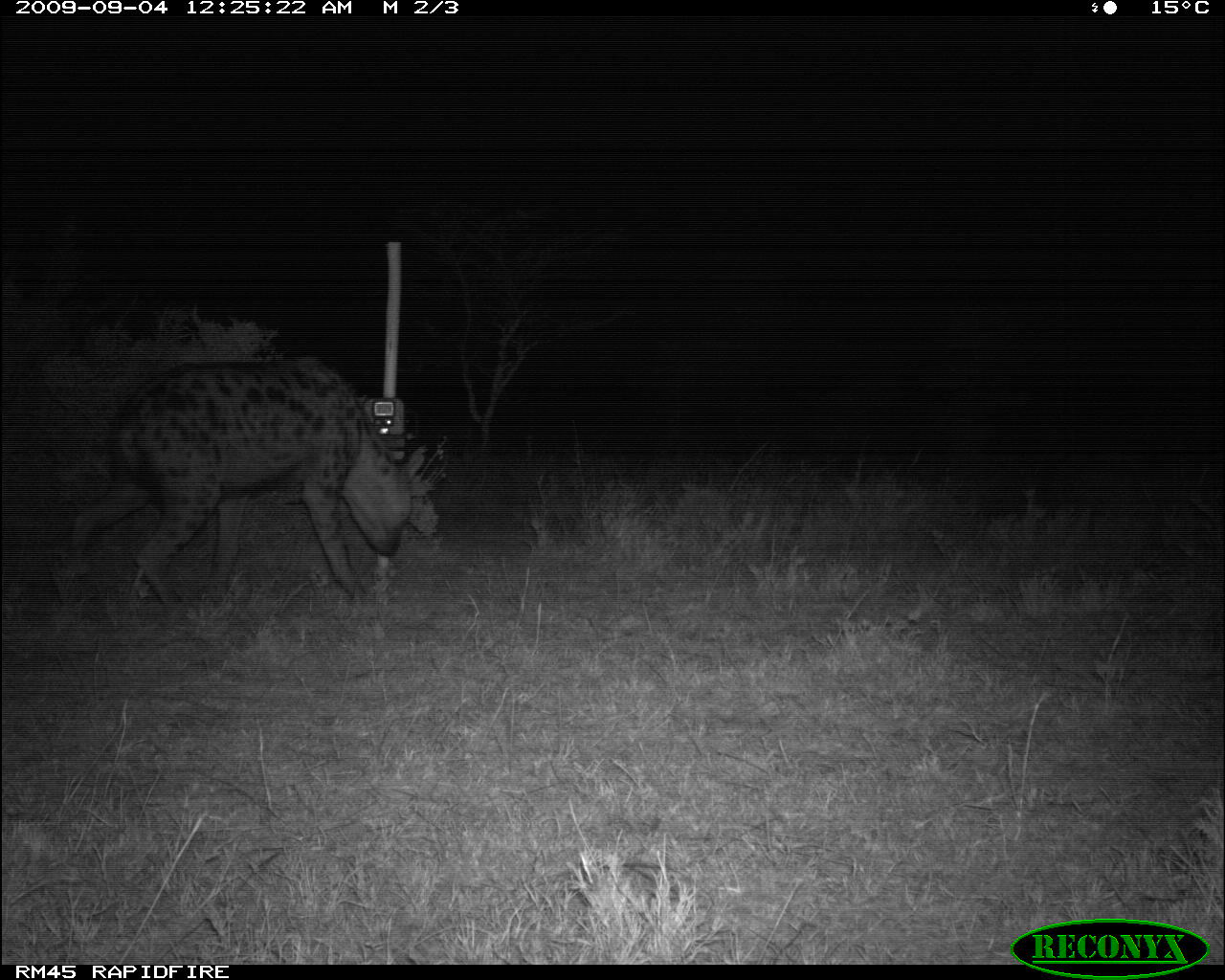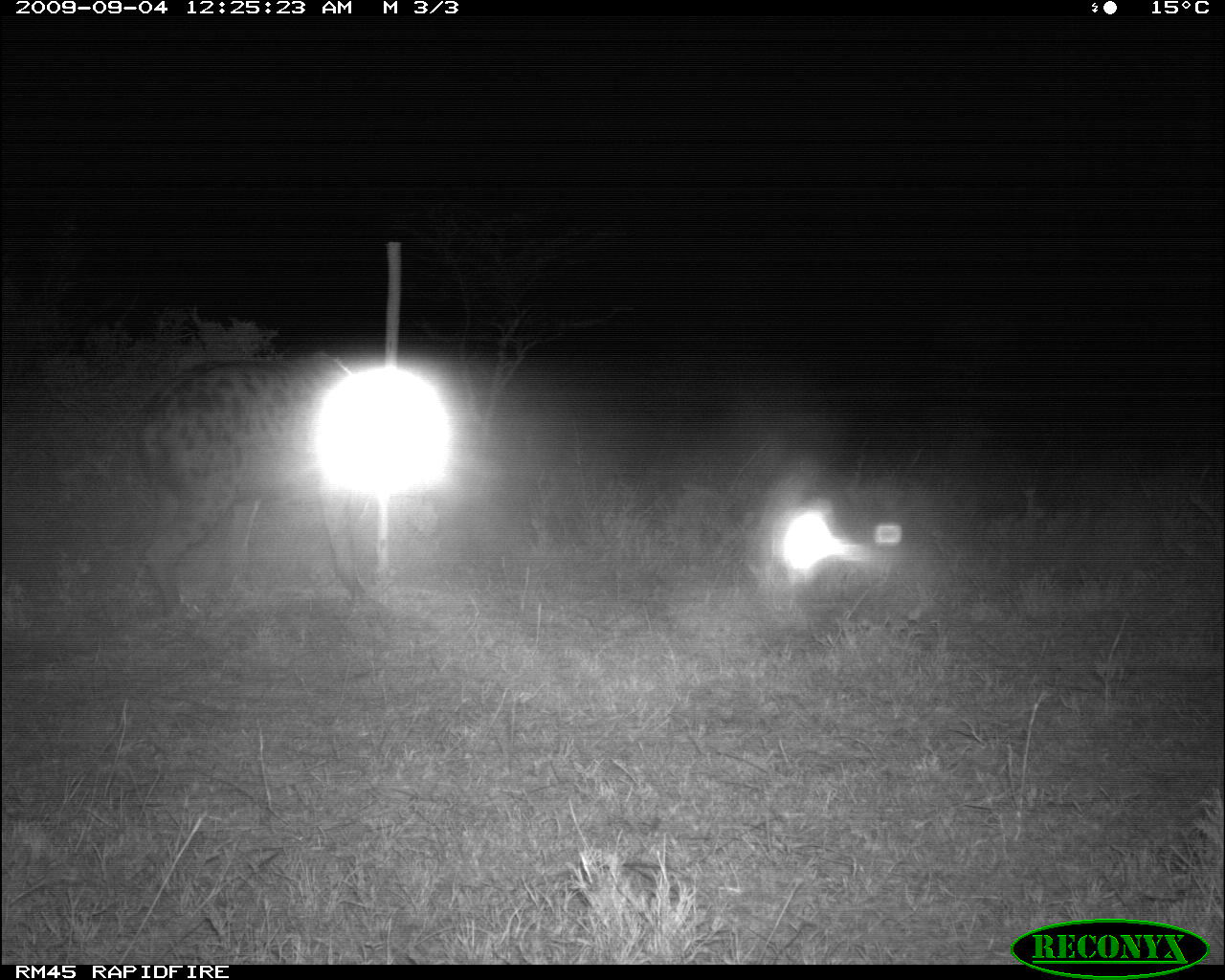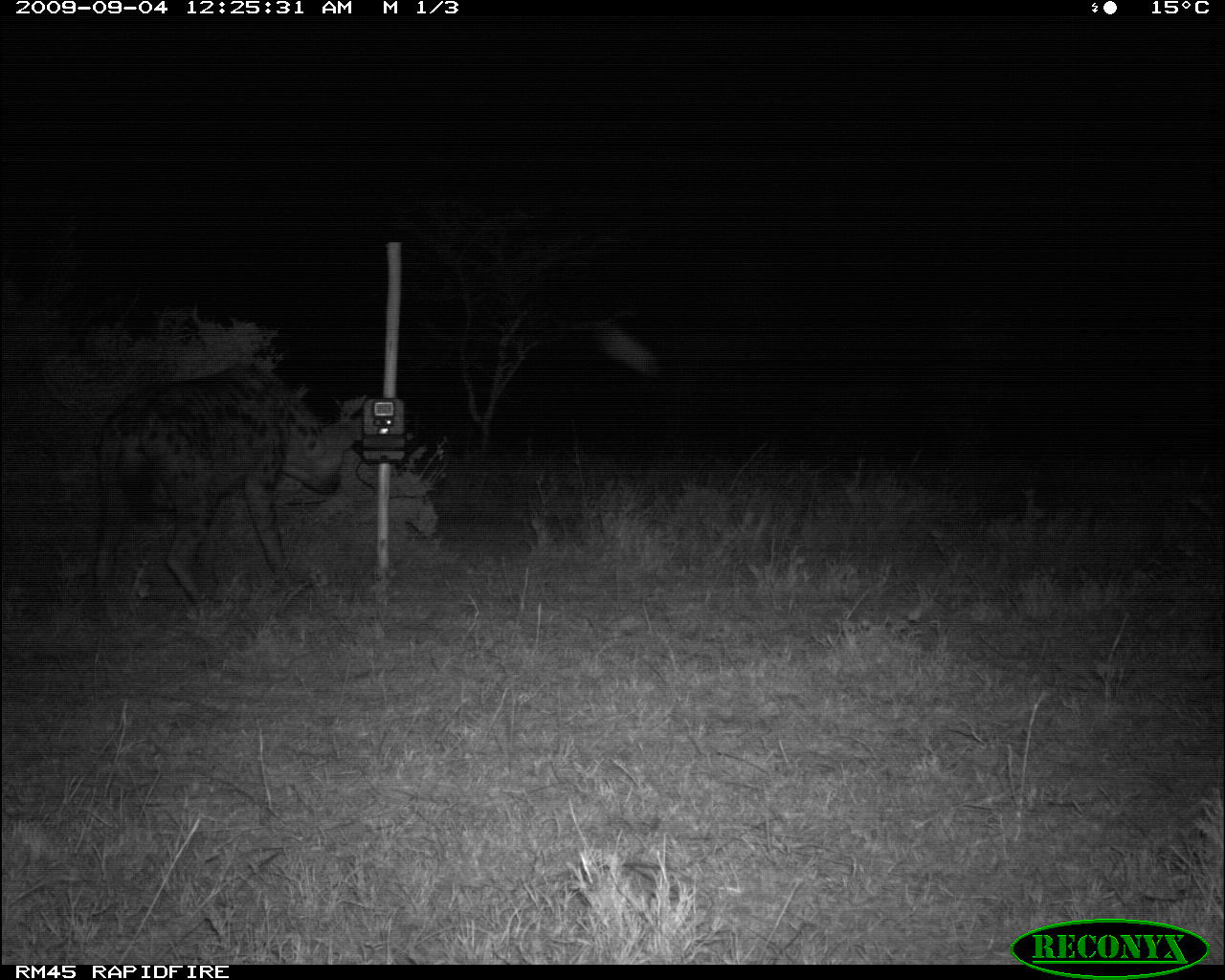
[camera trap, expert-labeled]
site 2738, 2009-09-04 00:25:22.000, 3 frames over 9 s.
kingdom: Animalia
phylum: Chordata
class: Mammalia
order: Carnivora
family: Hyaenidae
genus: Crocuta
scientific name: Crocuta crocuta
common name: spotted hyena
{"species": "Crocuta crocuta (spotted hyena)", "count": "1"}